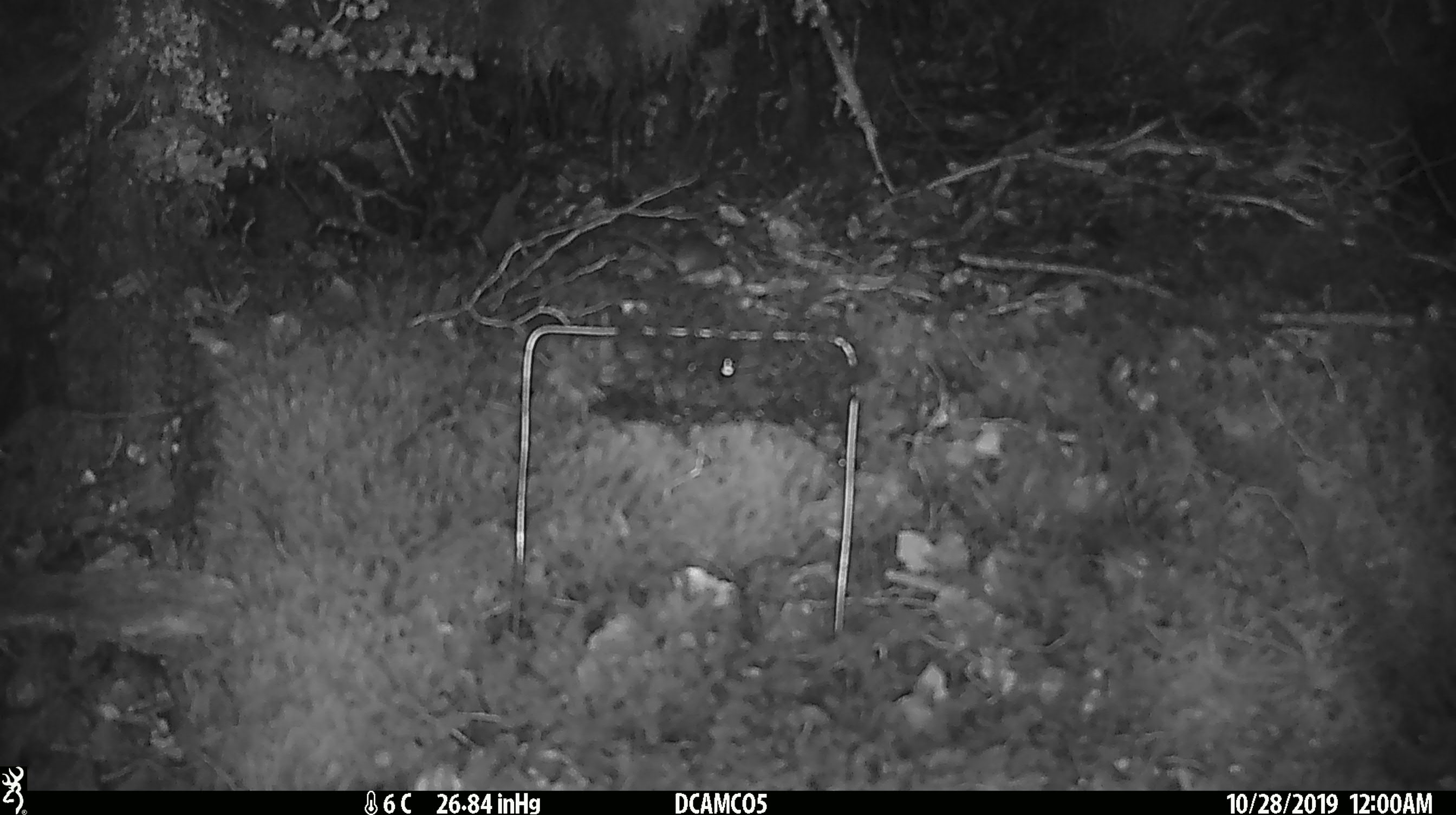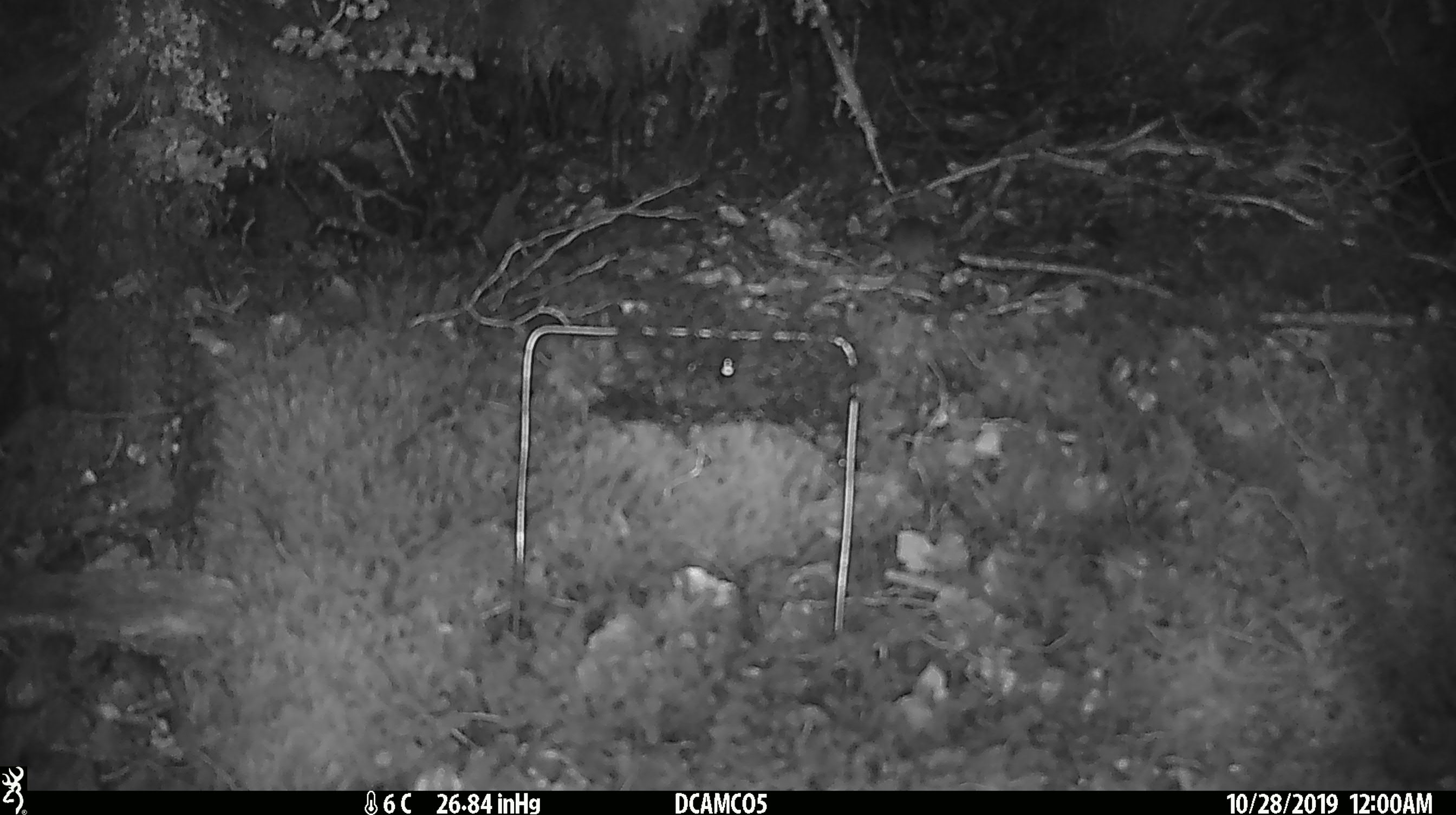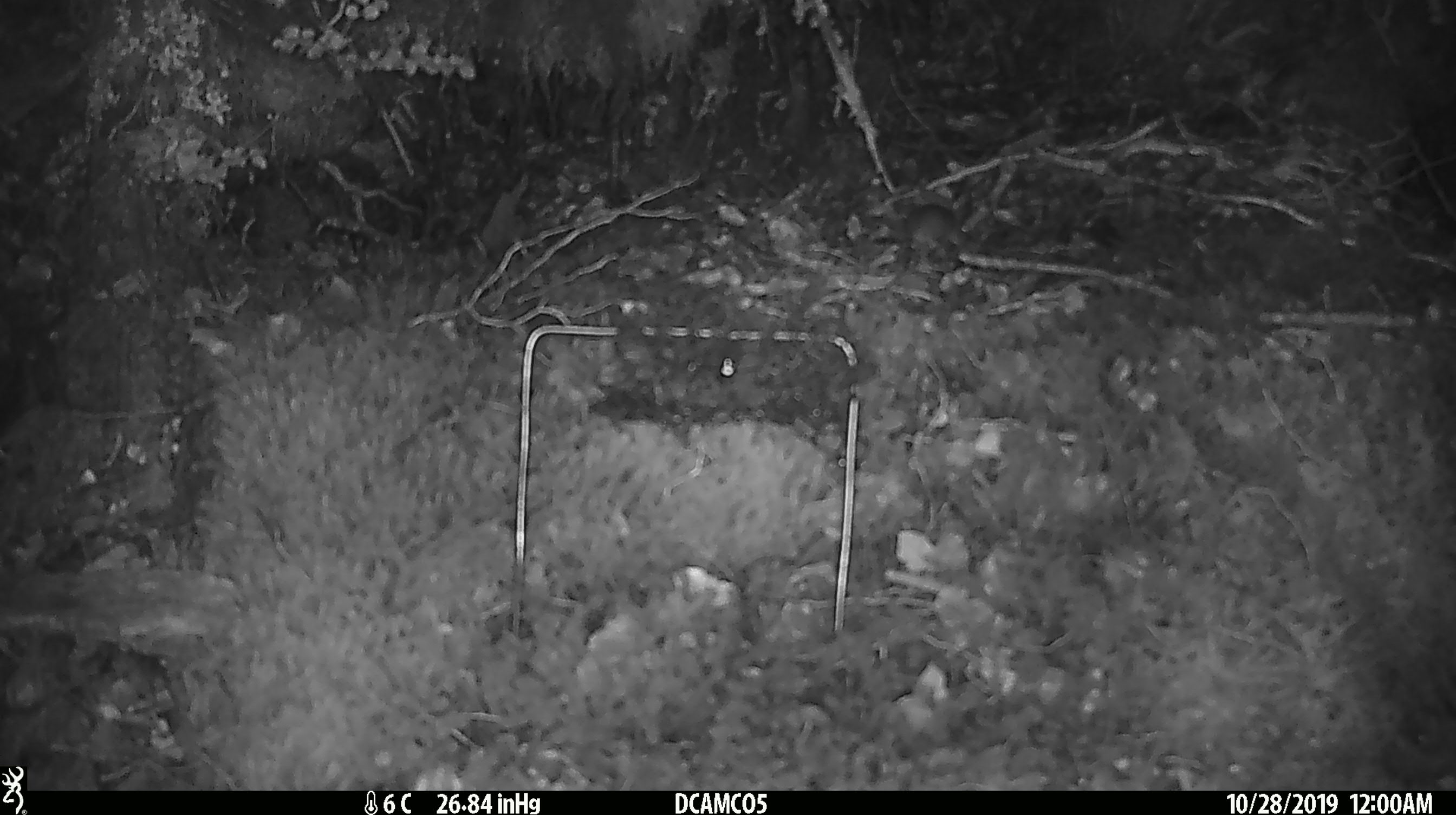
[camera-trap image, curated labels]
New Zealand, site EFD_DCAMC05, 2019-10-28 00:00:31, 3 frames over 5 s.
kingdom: Animalia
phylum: Chordata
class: Mammalia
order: Rodentia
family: Muridae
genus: Mus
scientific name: Mus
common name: mouse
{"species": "mouse (Mus)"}